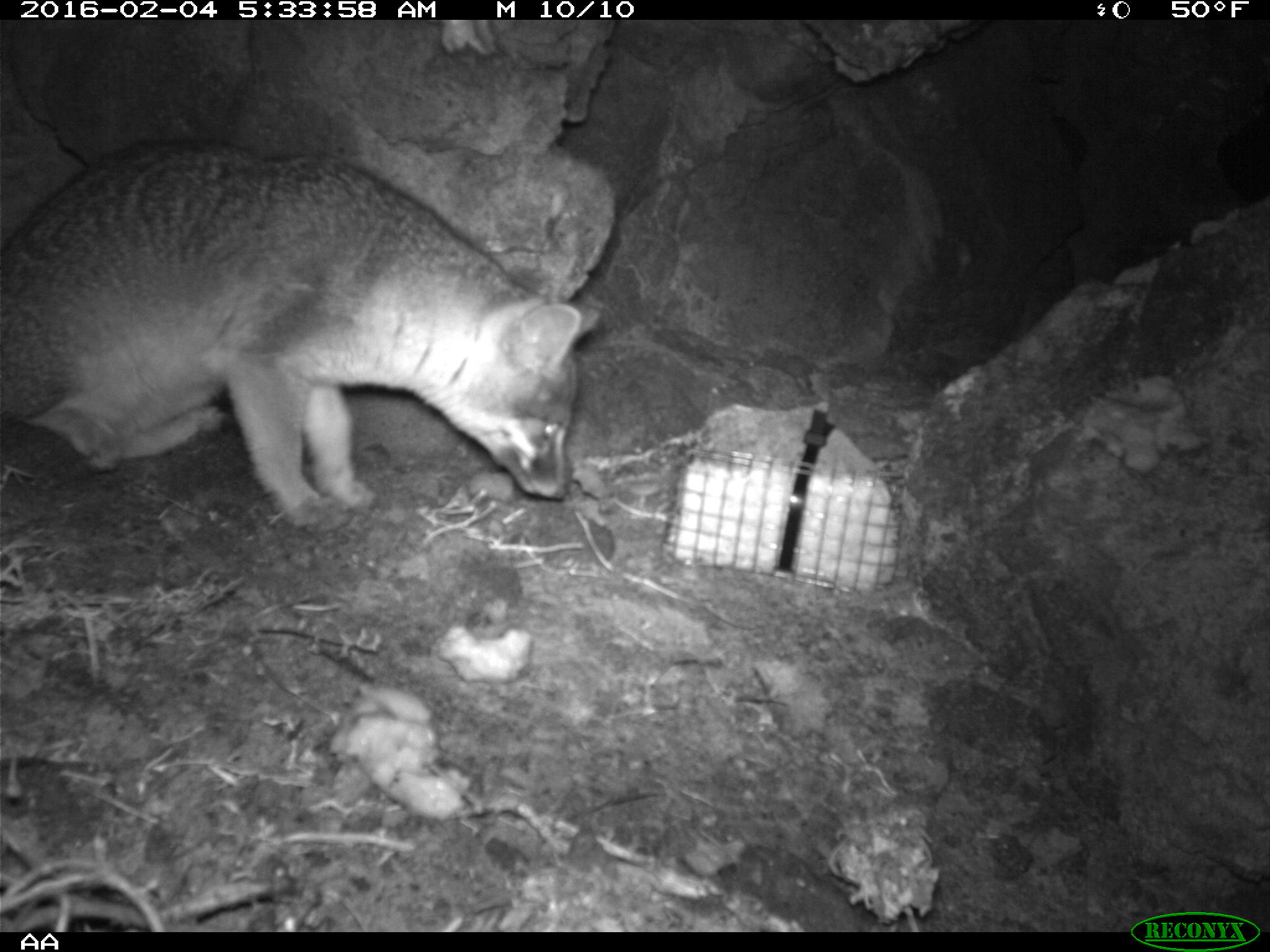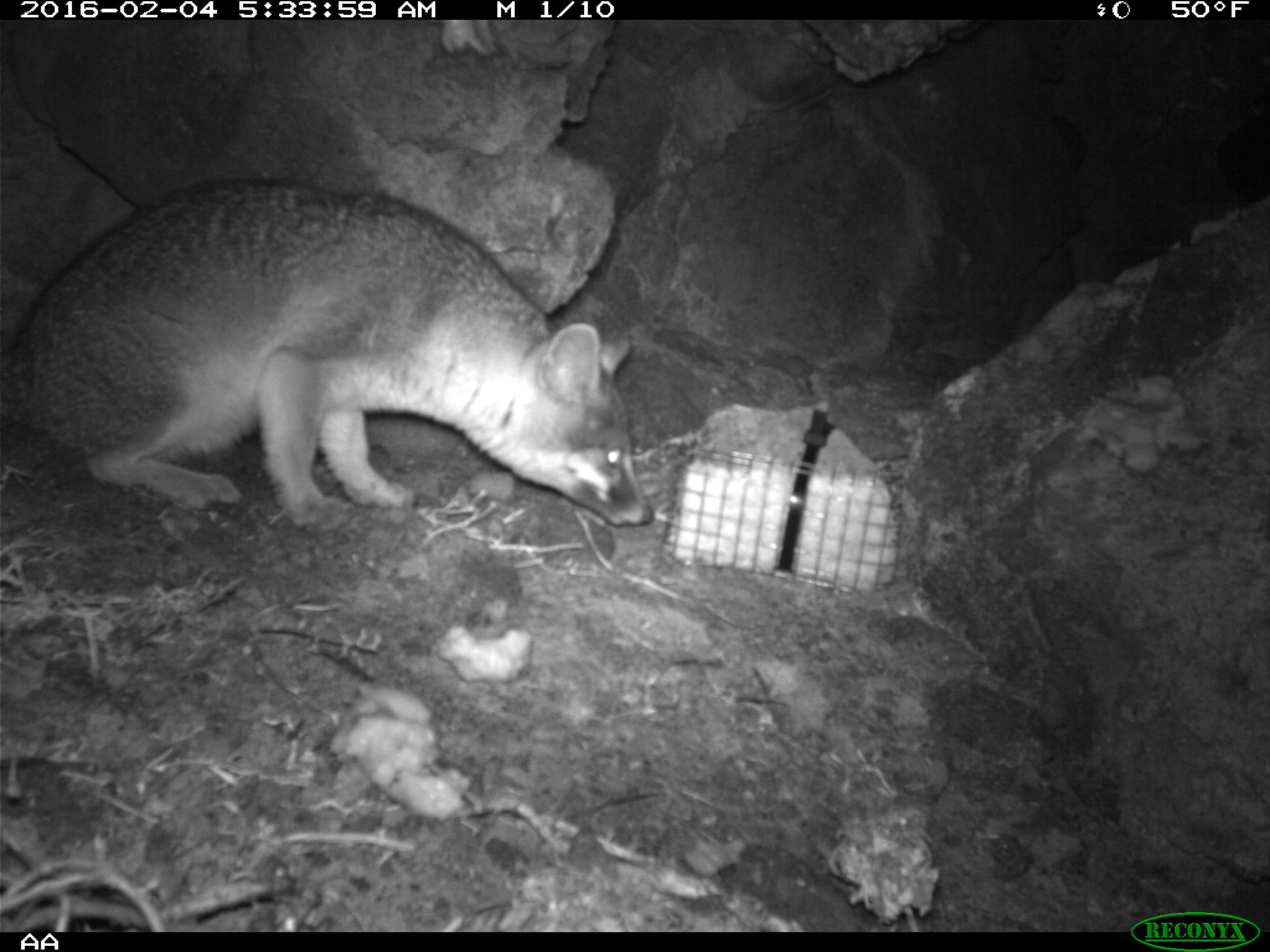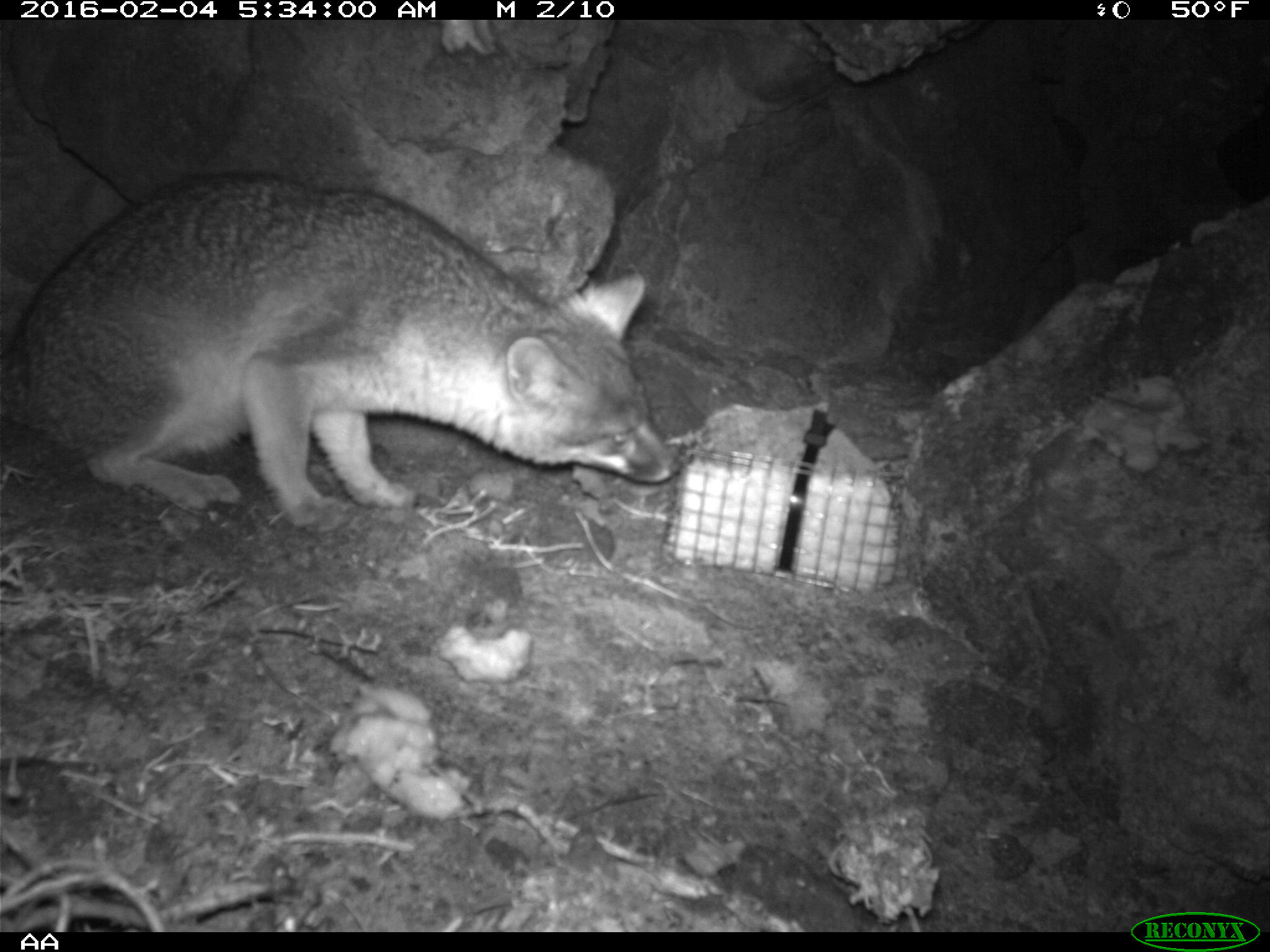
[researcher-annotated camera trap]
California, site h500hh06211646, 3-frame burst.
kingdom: Animalia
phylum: Chordata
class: Mammalia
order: Carnivora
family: Canidae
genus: Urocyon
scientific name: Urocyon littoralis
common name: island fox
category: fox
Fox (island fox) (Urocyon littoralis).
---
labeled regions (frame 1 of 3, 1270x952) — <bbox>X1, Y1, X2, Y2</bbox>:
fox: <bbox>0, 136, 599, 531</bbox>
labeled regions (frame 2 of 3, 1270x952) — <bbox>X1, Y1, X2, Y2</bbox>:
fox: <bbox>0, 178, 654, 536</bbox>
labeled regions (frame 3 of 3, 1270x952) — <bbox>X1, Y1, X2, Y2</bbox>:
fox: <bbox>0, 171, 682, 534</bbox>